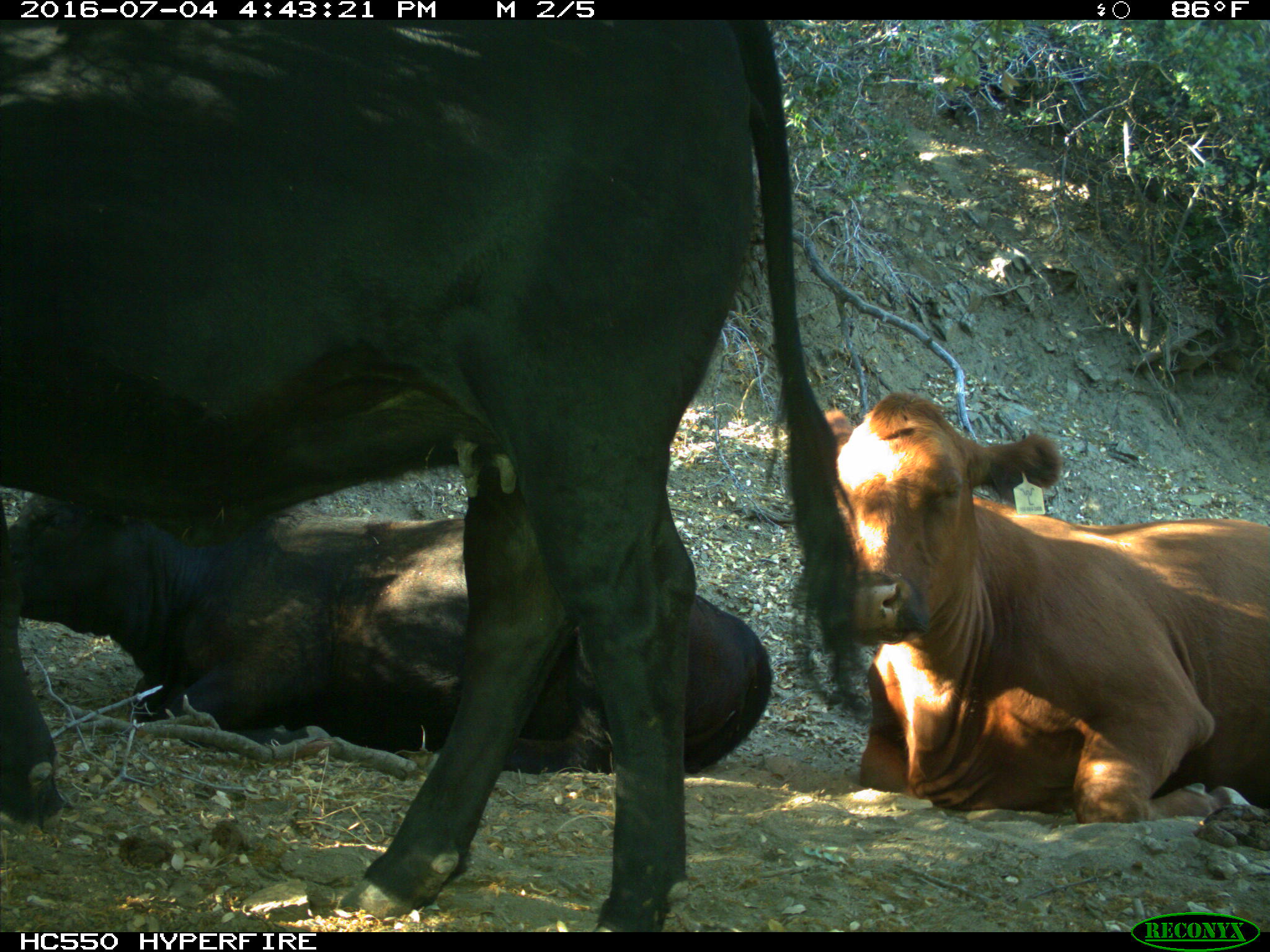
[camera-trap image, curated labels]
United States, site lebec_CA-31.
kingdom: Animalia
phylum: Chordata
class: Mammalia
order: Artiodactyla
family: Bovidae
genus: Bos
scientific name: Bos taurus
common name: domestic cow